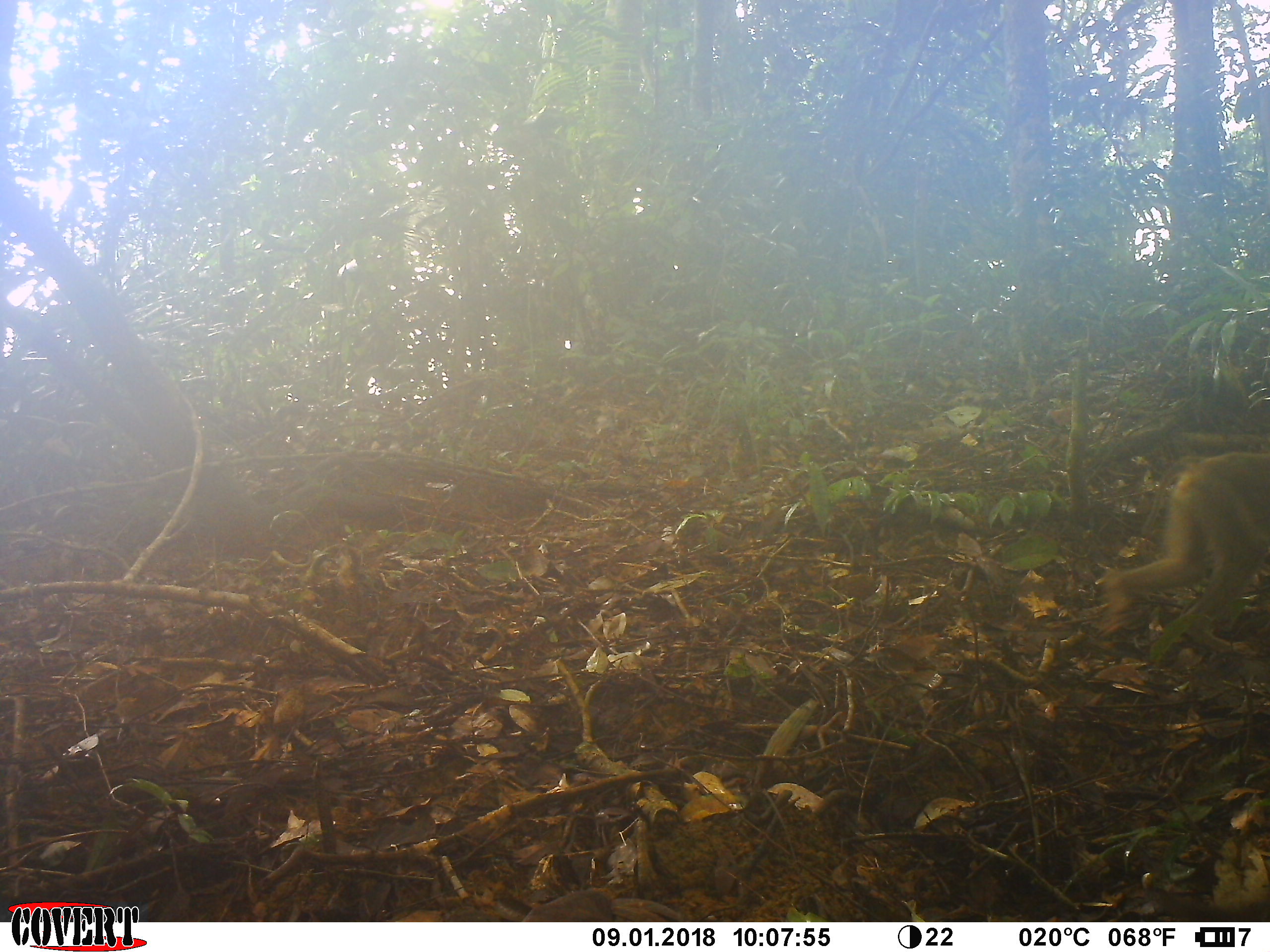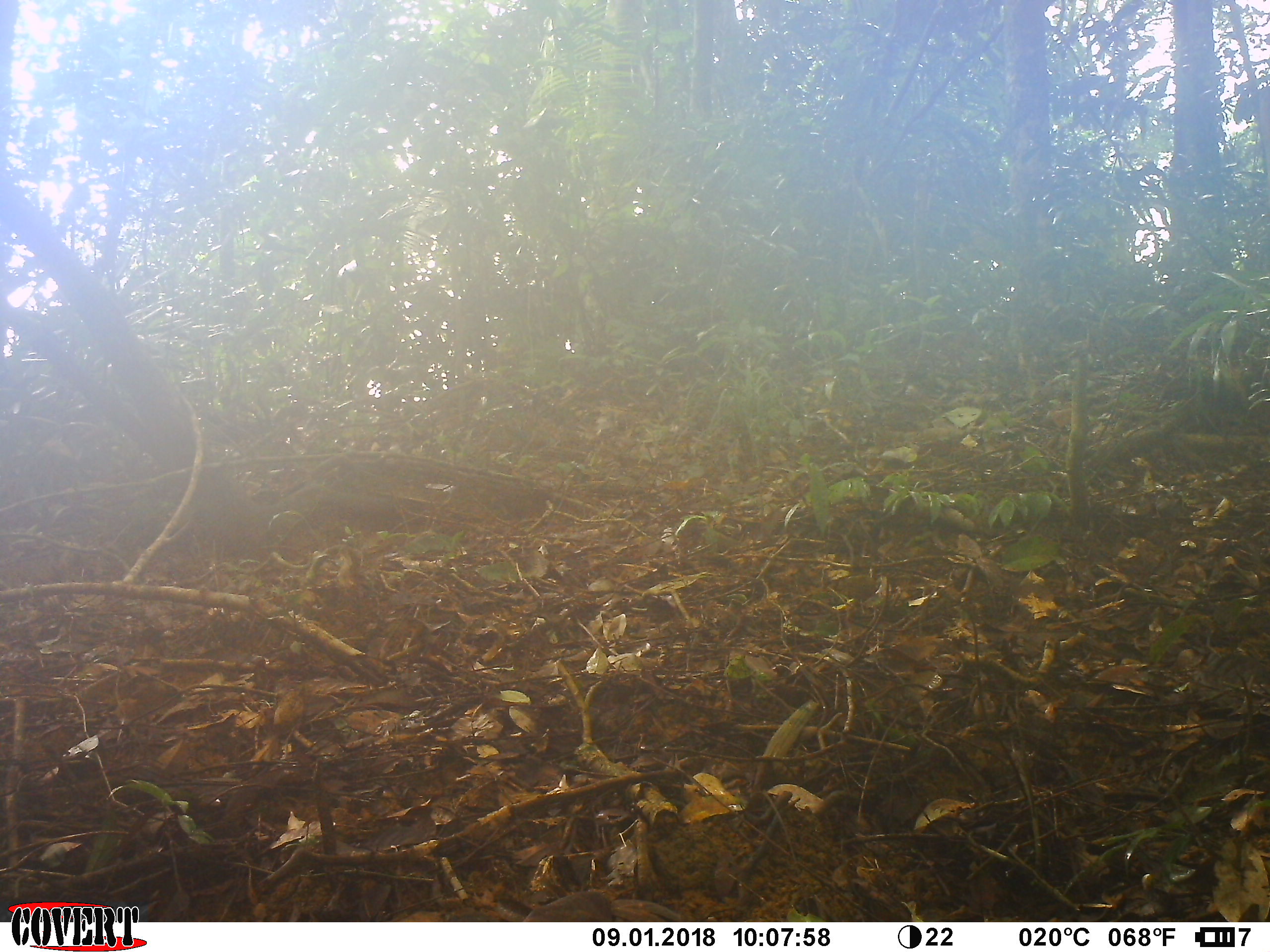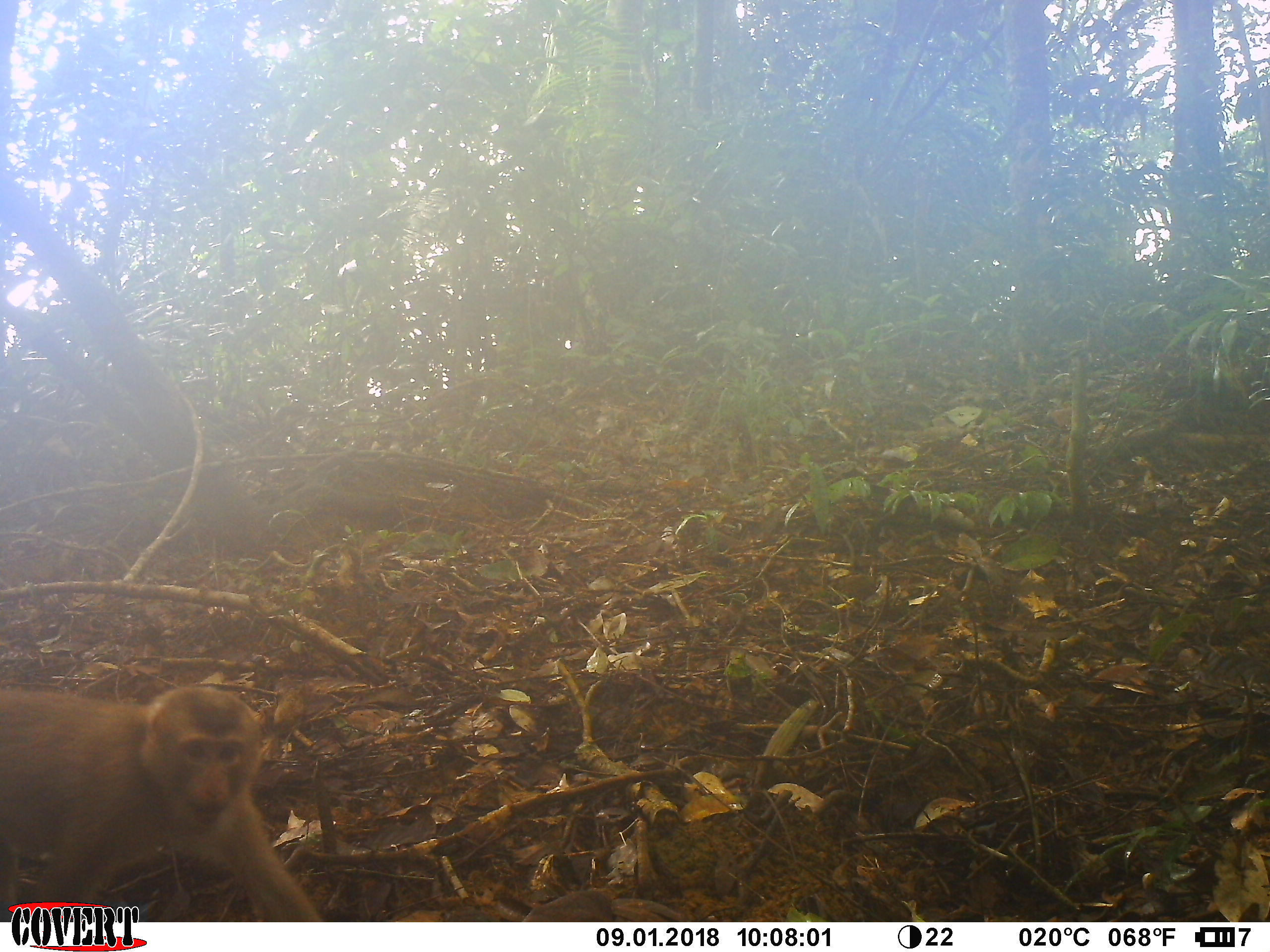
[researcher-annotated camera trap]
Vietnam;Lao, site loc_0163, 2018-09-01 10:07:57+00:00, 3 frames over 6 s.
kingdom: Animalia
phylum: Chordata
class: Mammalia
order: Primates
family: Cercopithecidae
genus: Macaca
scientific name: Macaca nemestrina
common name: pig-tailed macaque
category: pig tailed macaque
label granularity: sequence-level